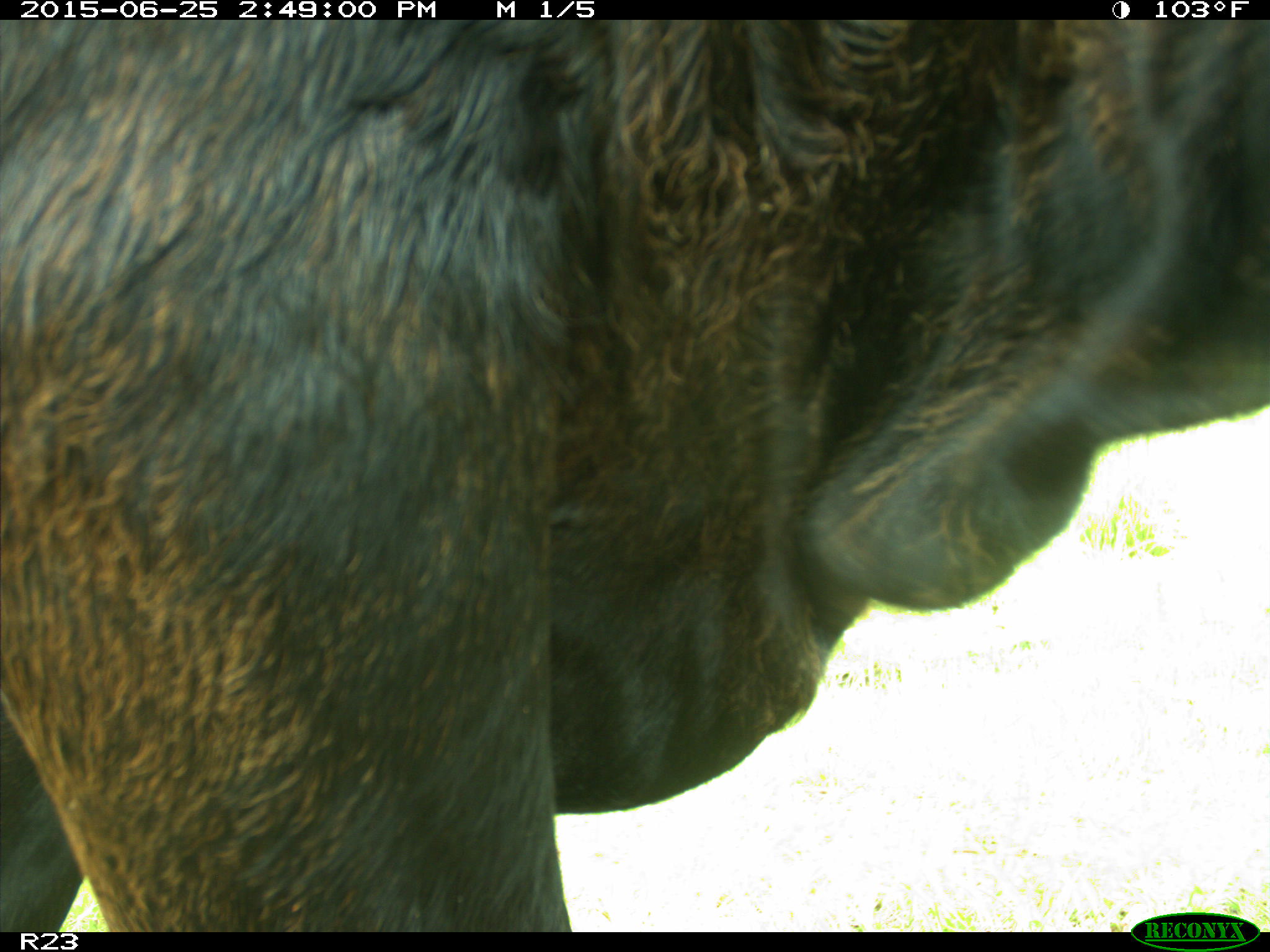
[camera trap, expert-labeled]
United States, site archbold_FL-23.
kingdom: Animalia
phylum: Chordata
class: Mammalia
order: Artiodactyla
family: Bovidae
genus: Bos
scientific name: Bos taurus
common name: domestic cow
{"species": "Bos taurus (domestic cow)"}